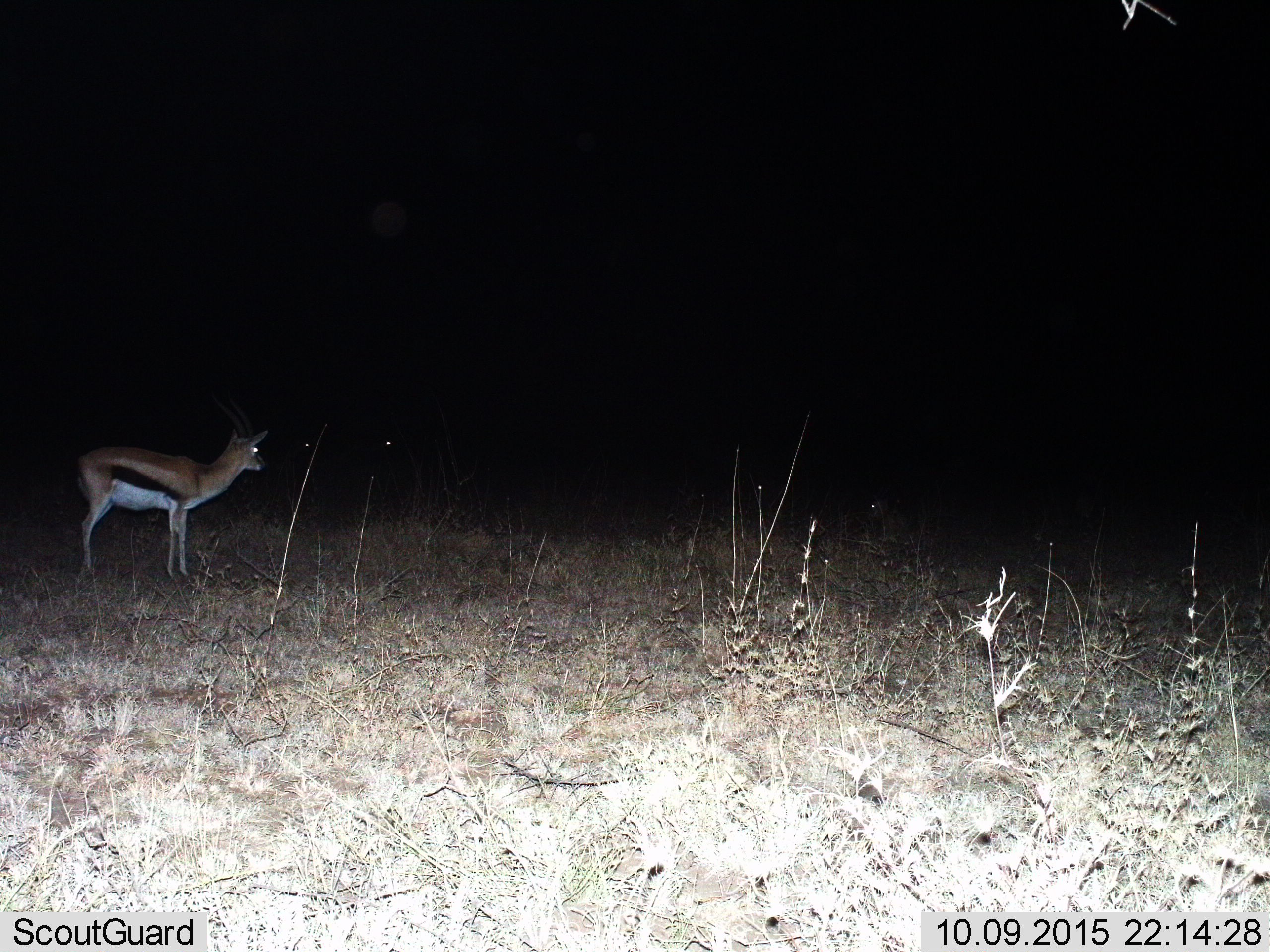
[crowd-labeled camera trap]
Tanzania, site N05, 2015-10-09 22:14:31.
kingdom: Animalia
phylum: Chordata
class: Mammalia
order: Artiodactyla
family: Bovidae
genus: Eudorcas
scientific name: Eudorcas thomsonii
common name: thomson's gazelle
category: gazellethomsons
Gazellethomsons (thomson's gazelle) (Eudorcas thomsonii), count 1. Behavior (volunteer vote fractions): standing 100%, resting 0%, moving 0%, interacting 0%. Young present (vote fraction): 0%. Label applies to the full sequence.